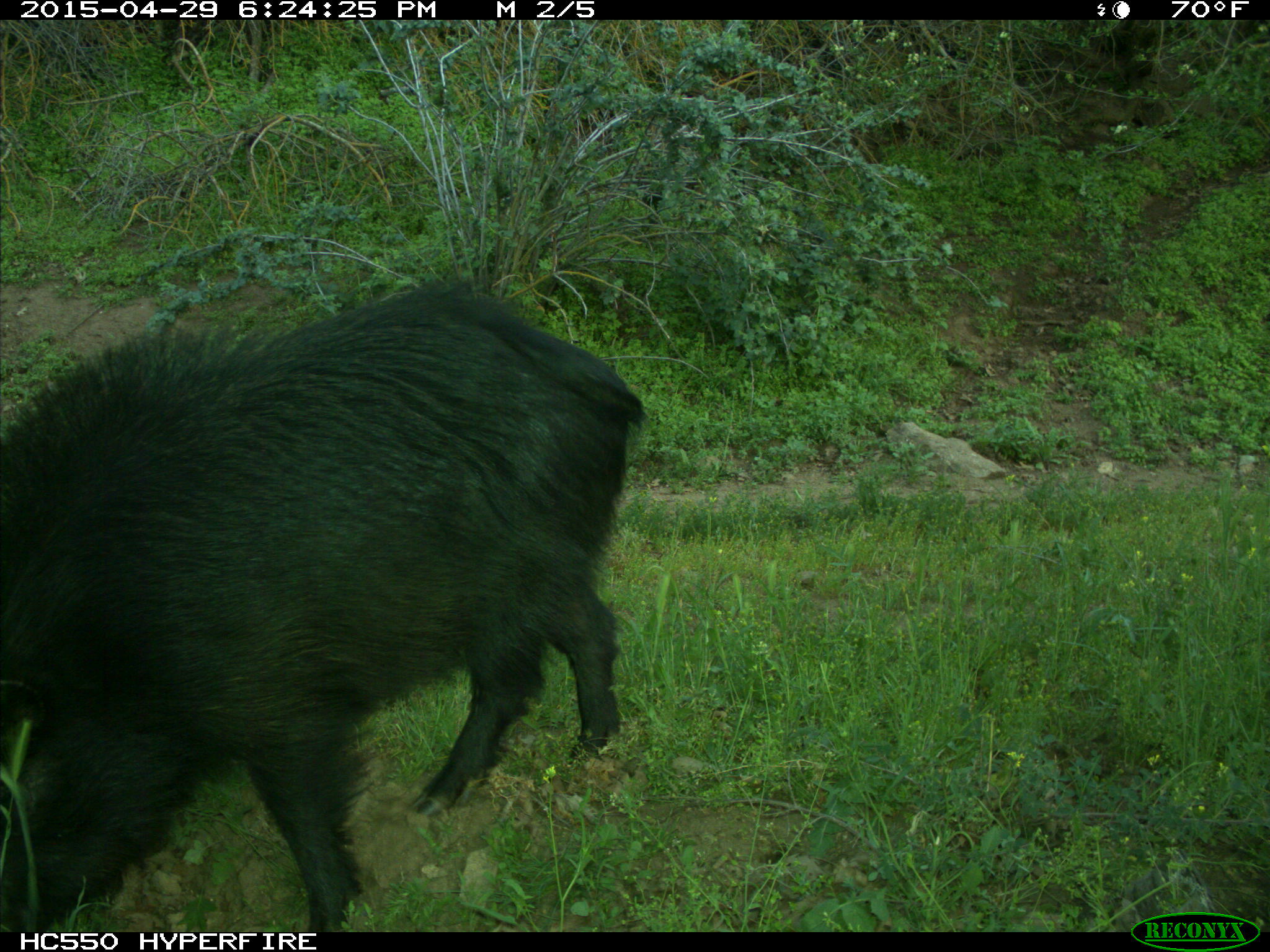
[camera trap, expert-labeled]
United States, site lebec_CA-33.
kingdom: Animalia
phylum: Chordata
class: Mammalia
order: Artiodactyla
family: Suidae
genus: Sus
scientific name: Sus scrofa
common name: wild boar